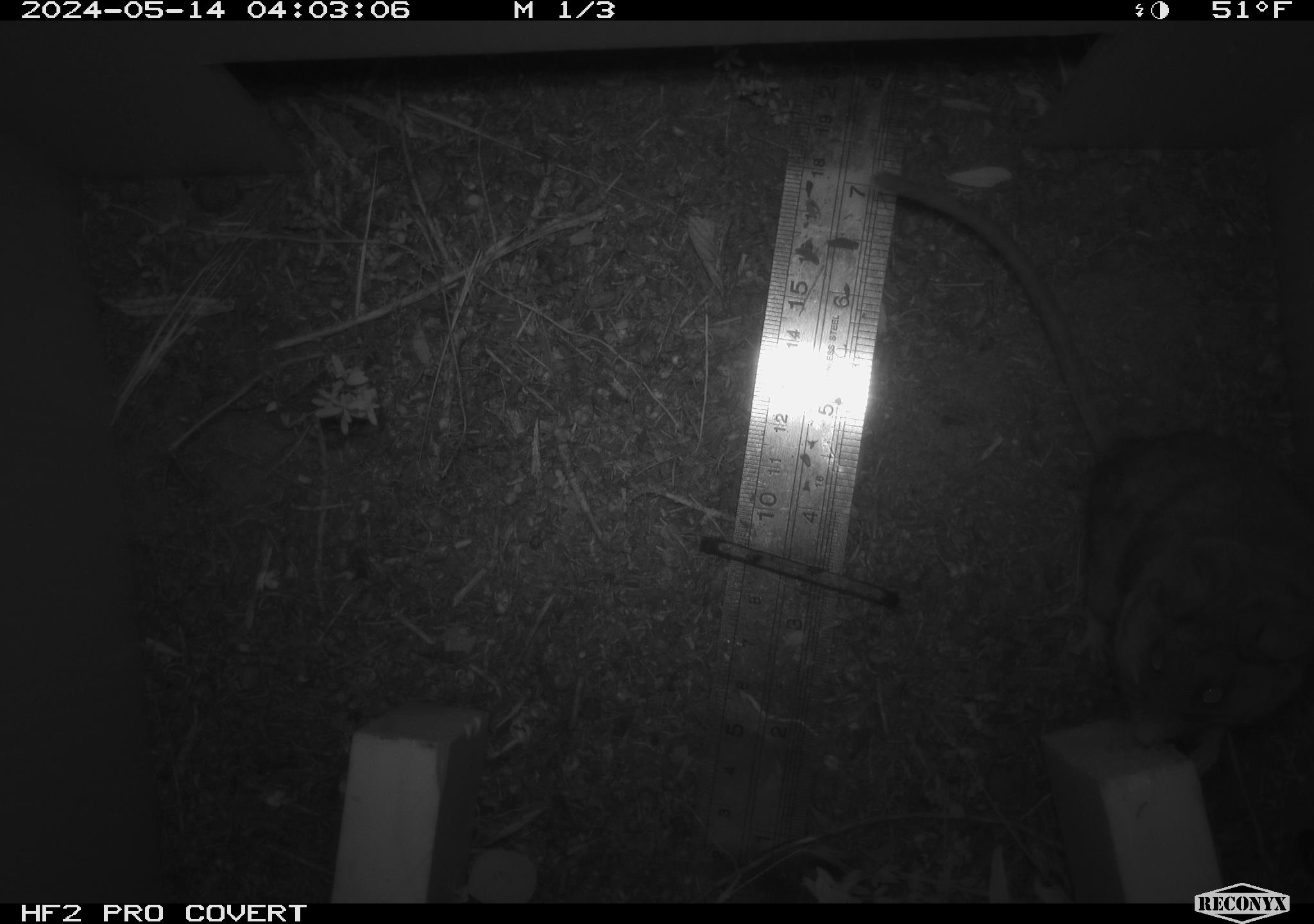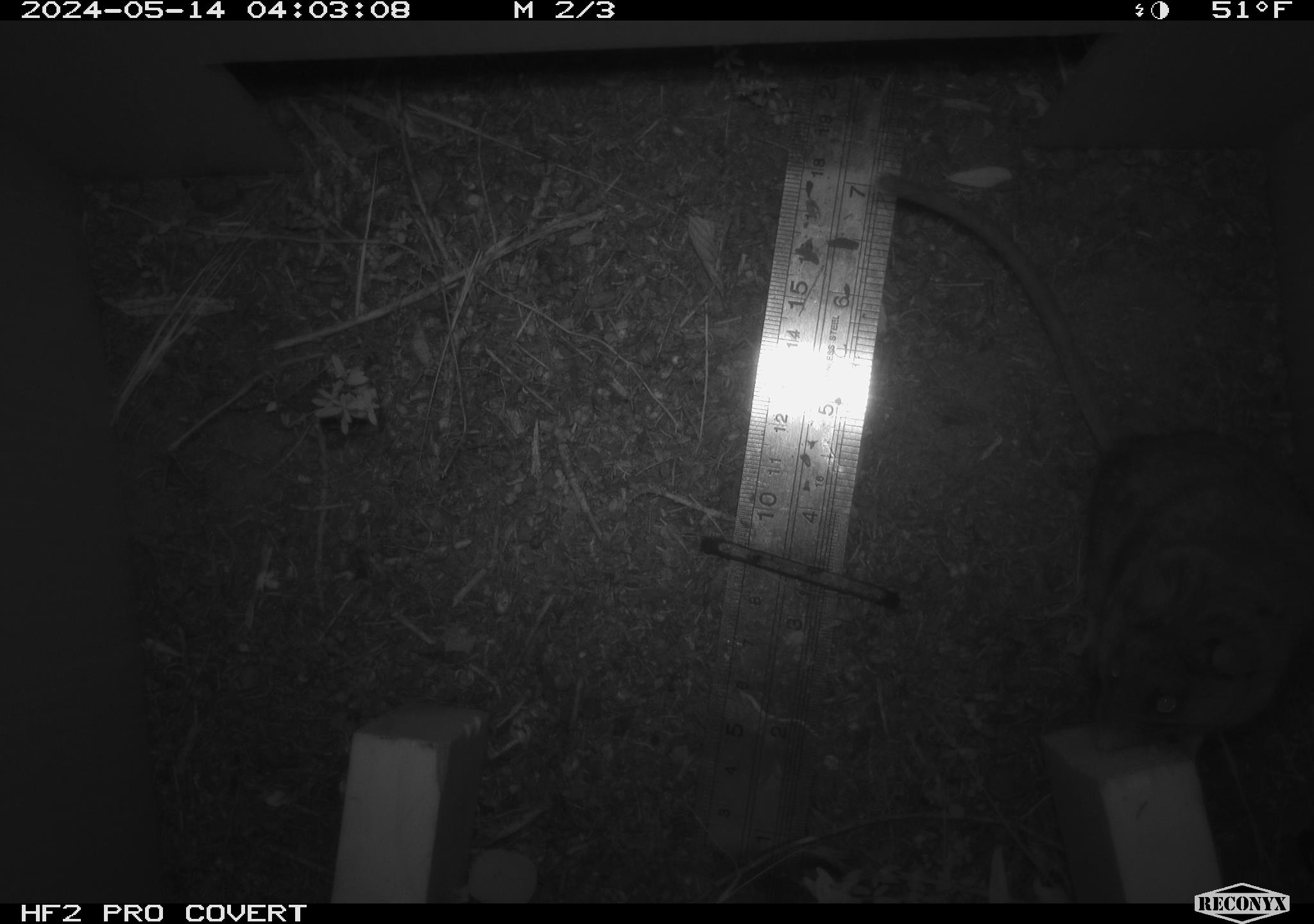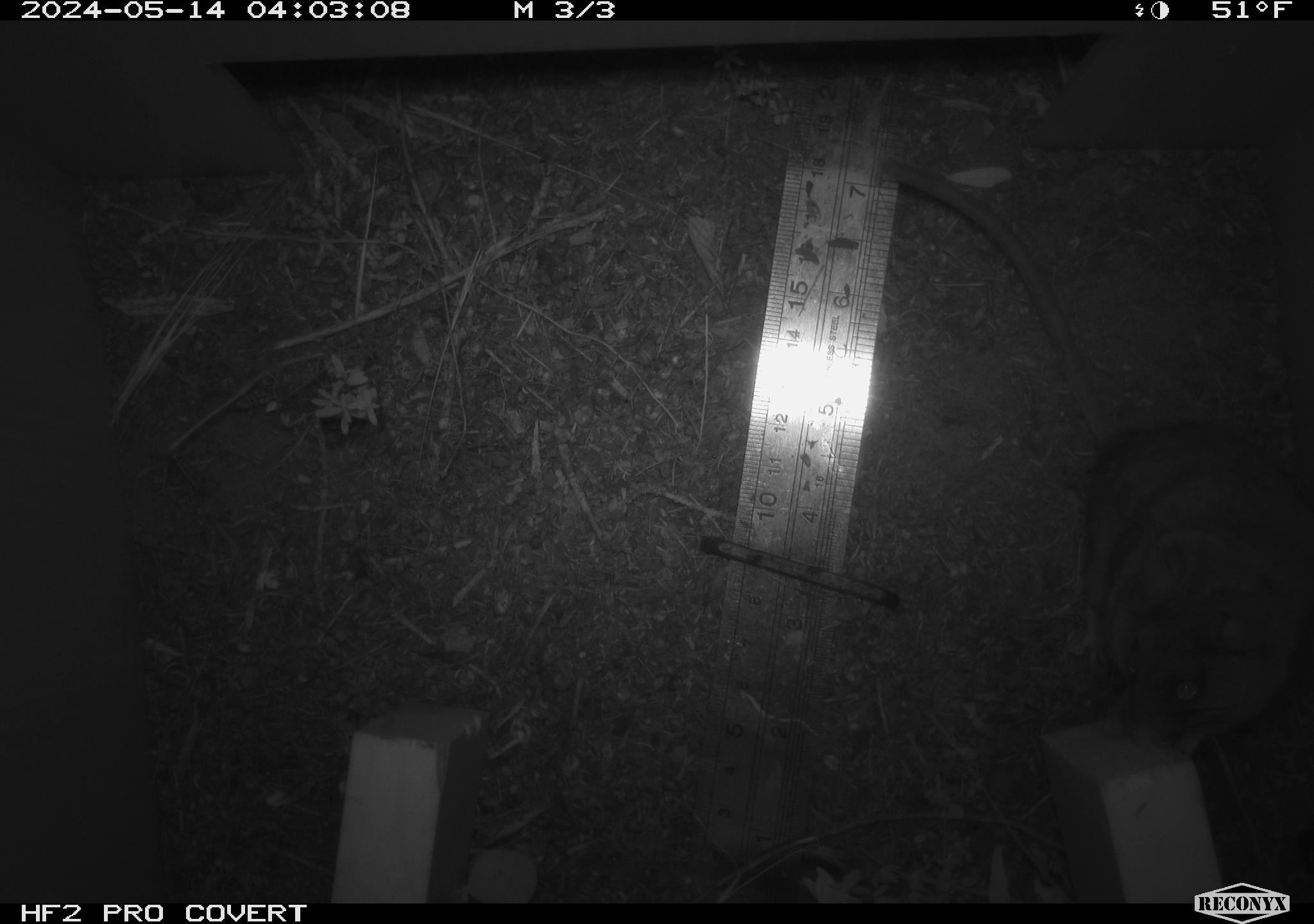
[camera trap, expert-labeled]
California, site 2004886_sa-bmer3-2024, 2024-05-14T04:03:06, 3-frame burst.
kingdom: Animalia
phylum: Chordata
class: Mammalia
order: Rodentia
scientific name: Rodentia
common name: mouse species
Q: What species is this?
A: Mouse species (Rodentia).